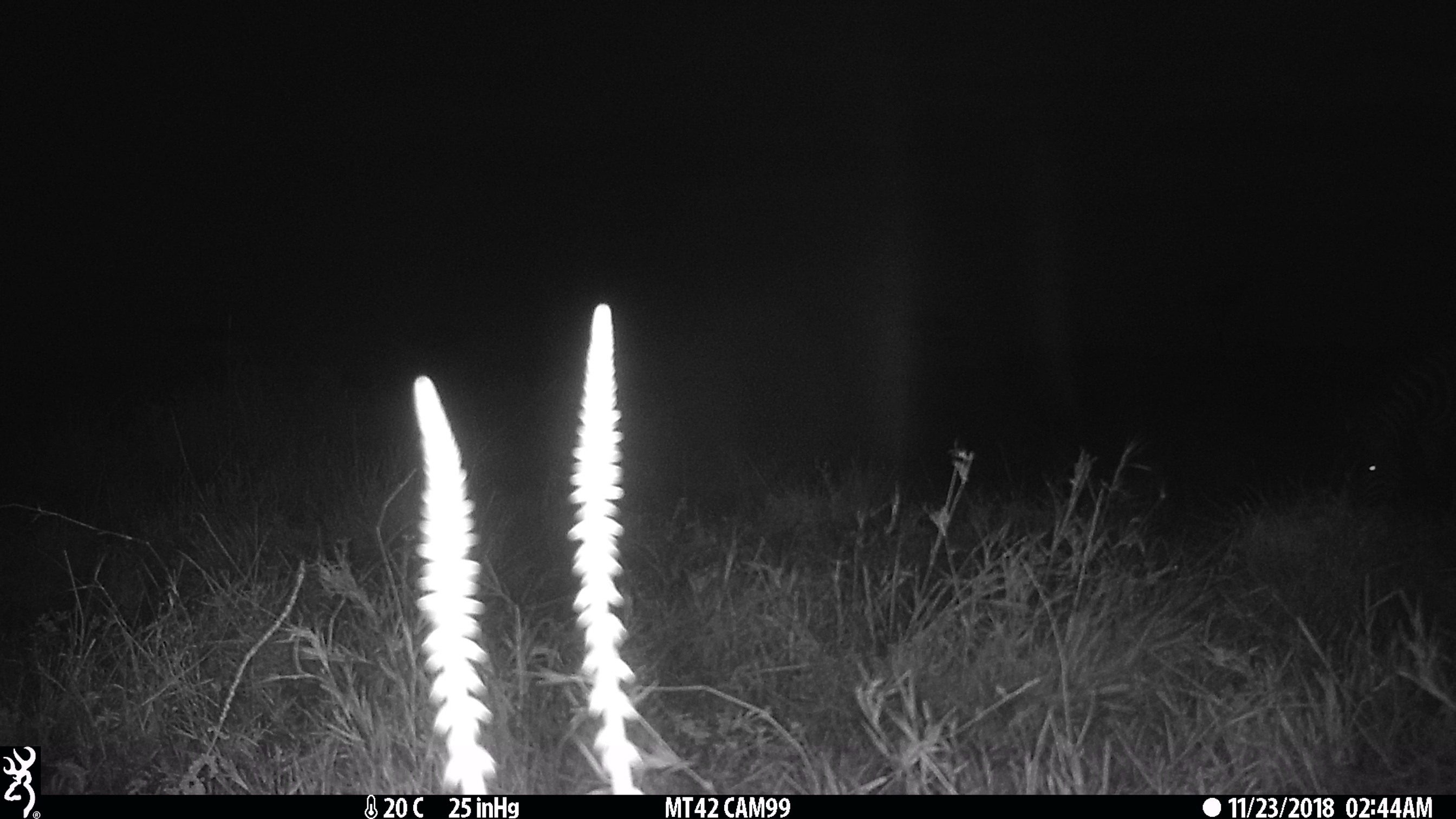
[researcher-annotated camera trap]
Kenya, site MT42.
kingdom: Animalia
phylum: Chordata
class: Mammalia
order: Perissodactyla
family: Equidae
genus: Equus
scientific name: Equus quagga burchellii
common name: burchell's zebra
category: zebra